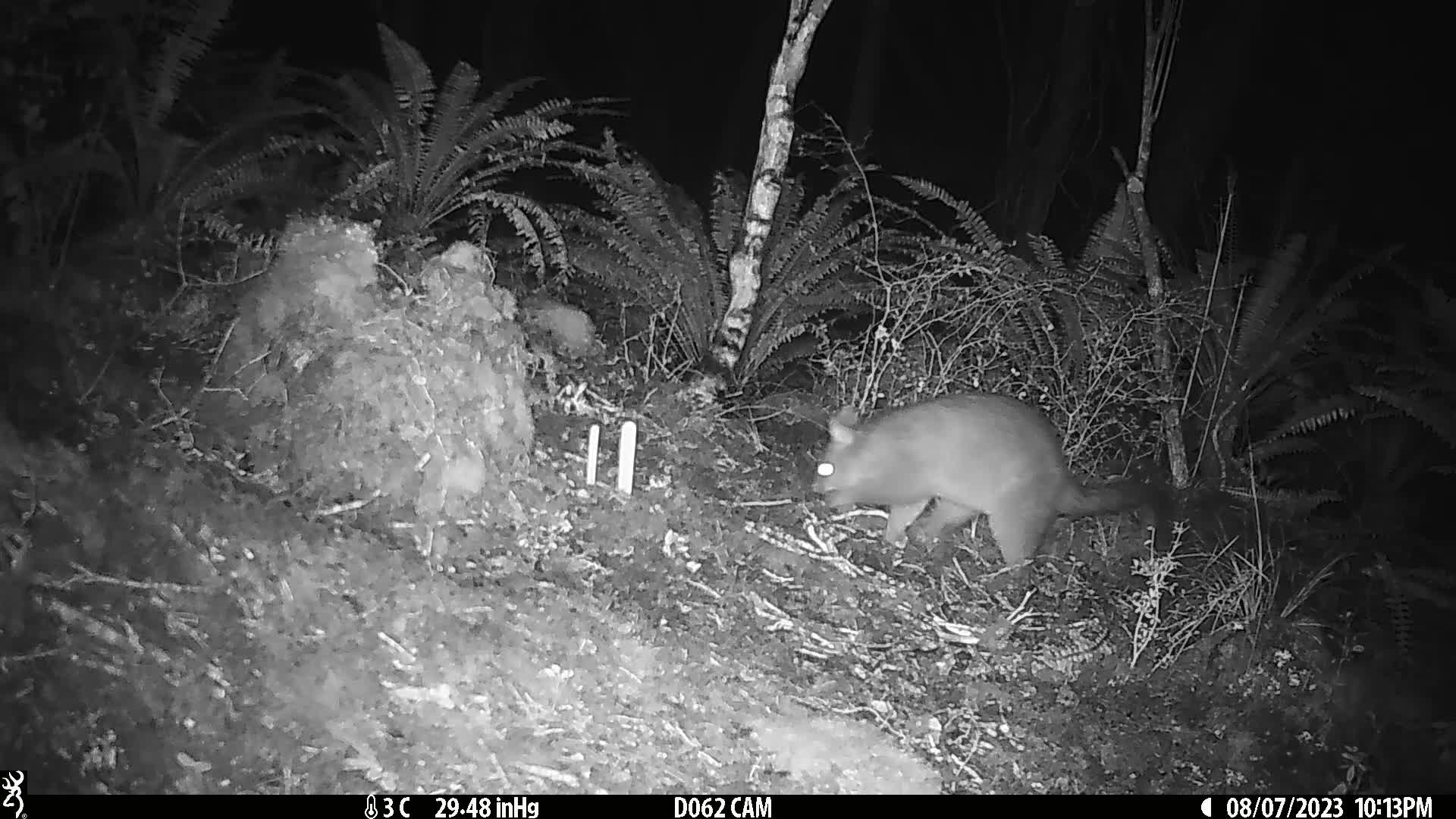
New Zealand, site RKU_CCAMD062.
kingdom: Animalia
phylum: Chordata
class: Mammalia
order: Diprotodontia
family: Phalangeridae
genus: Trichosurus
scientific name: Trichosurus vulpecula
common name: common brushtail possum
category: possum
Possum (common brushtail possum) (Trichosurus vulpecula).